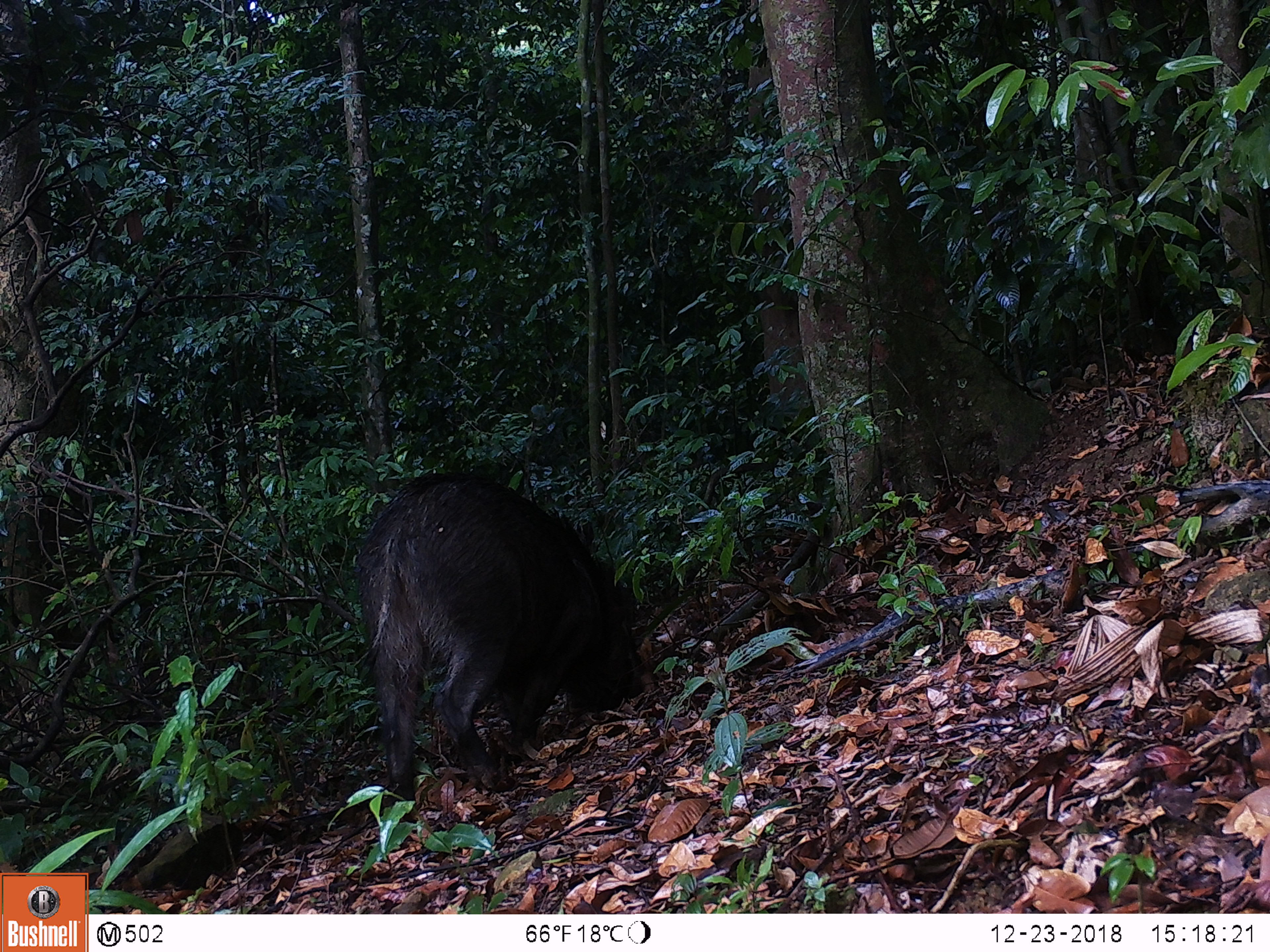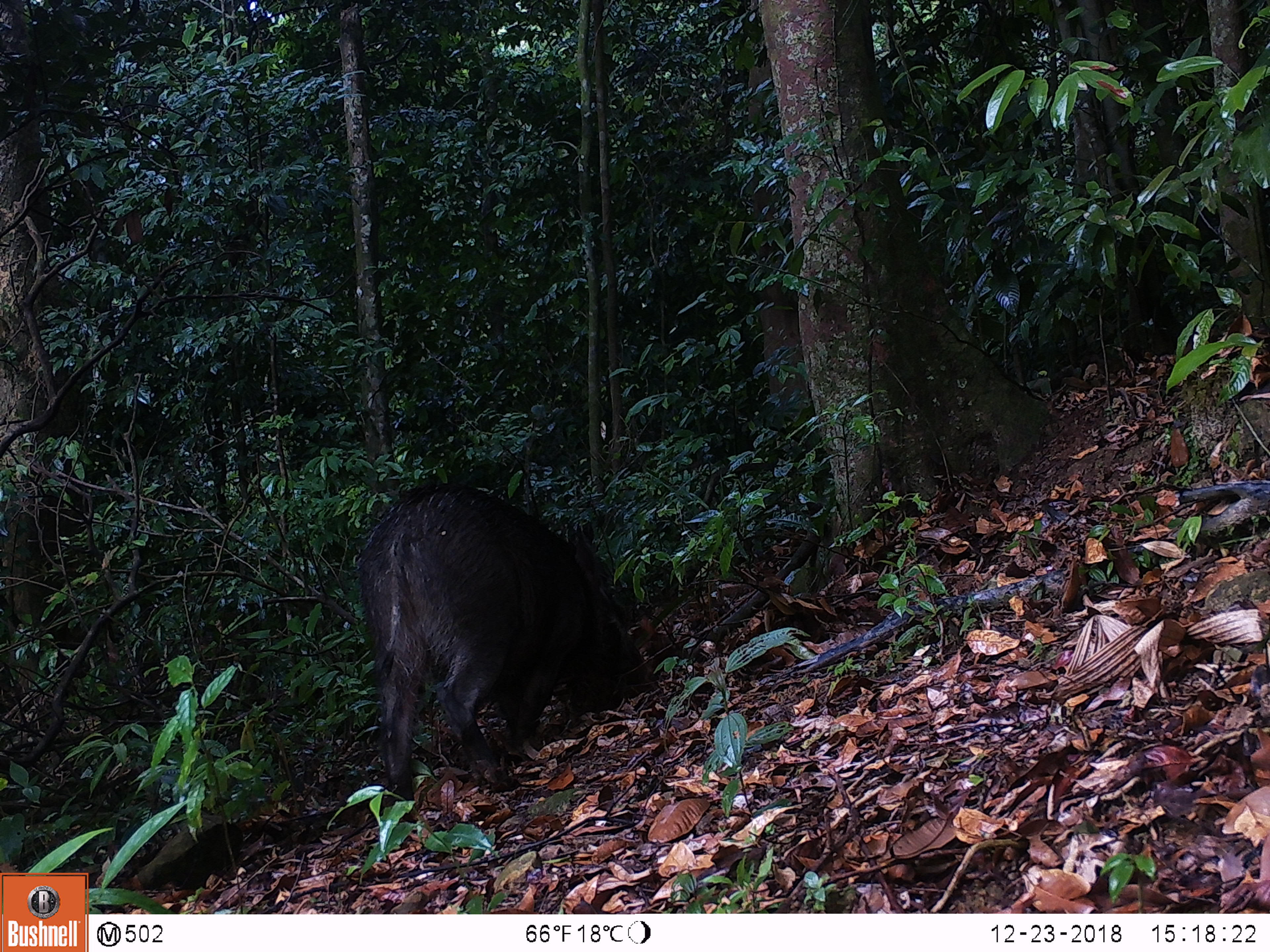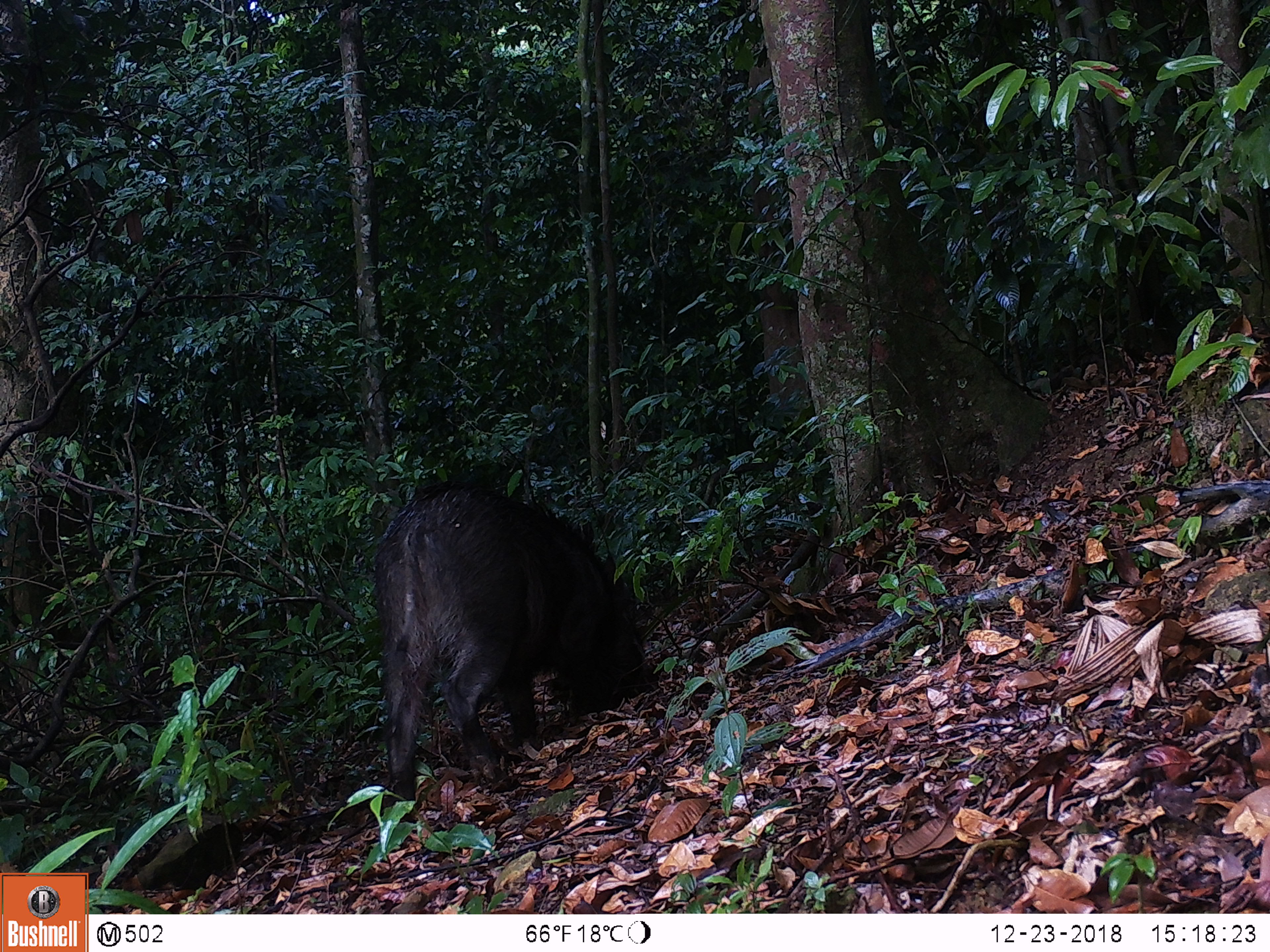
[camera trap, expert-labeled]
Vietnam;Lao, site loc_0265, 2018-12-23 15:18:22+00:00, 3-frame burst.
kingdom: Animalia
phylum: Chordata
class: Mammalia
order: Artiodactyla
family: Suidae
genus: Sus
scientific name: Sus scrofa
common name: eurasian wild pig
Eurasian wild pig (Sus scrofa). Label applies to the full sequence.